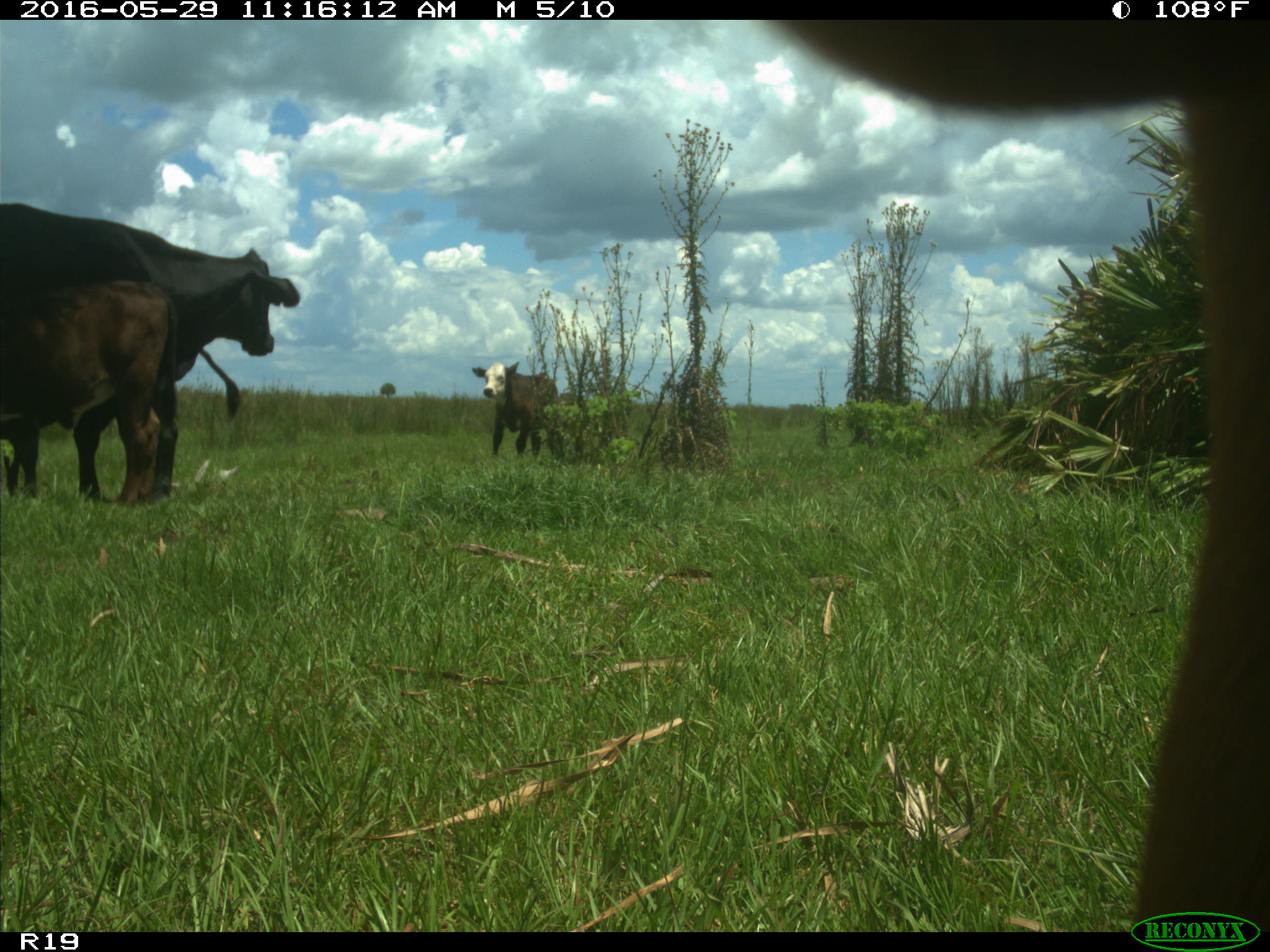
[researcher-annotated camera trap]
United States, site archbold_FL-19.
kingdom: Animalia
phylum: Chordata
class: Mammalia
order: Artiodactyla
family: Bovidae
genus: Bos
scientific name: Bos taurus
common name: domestic cow